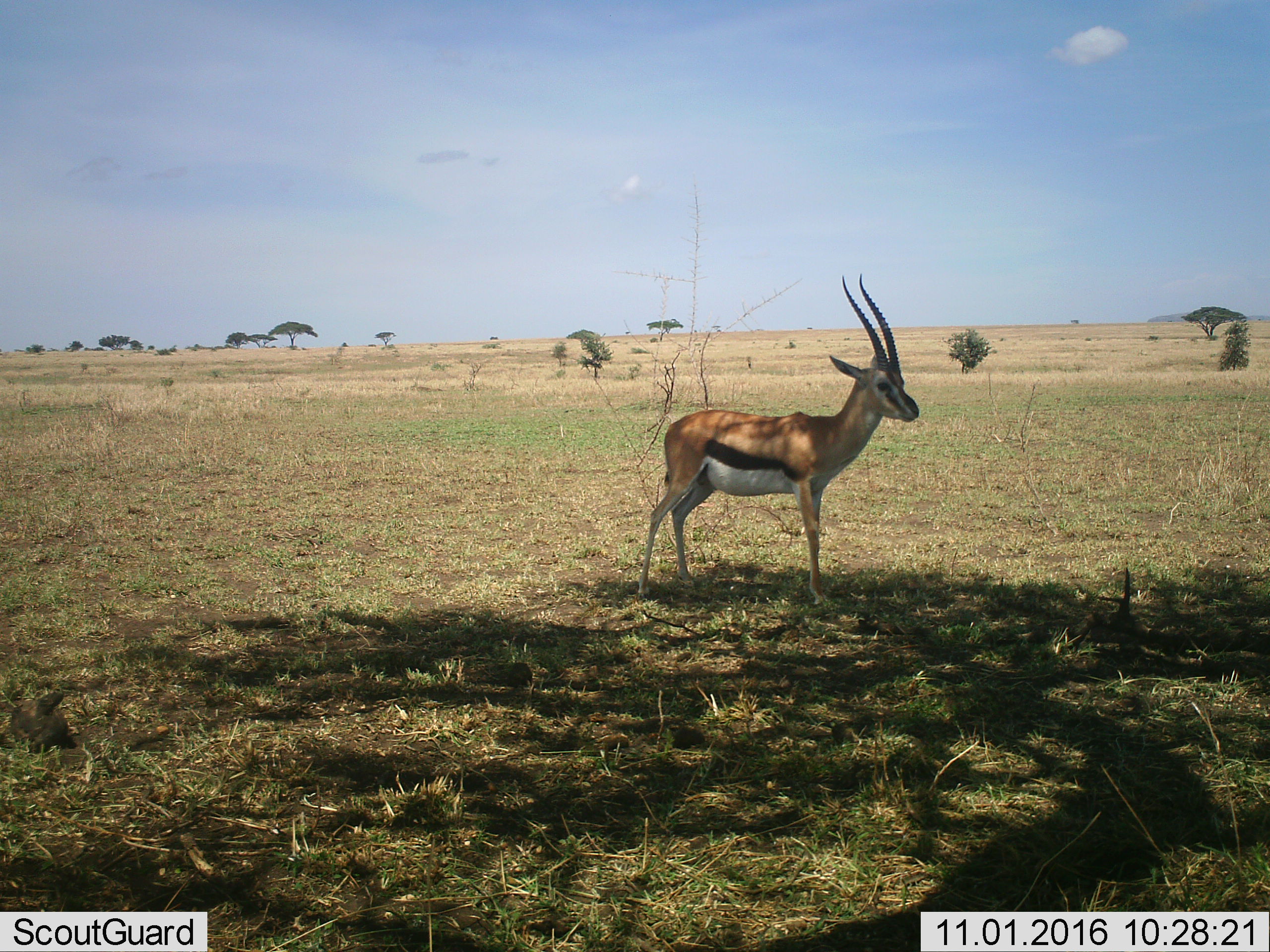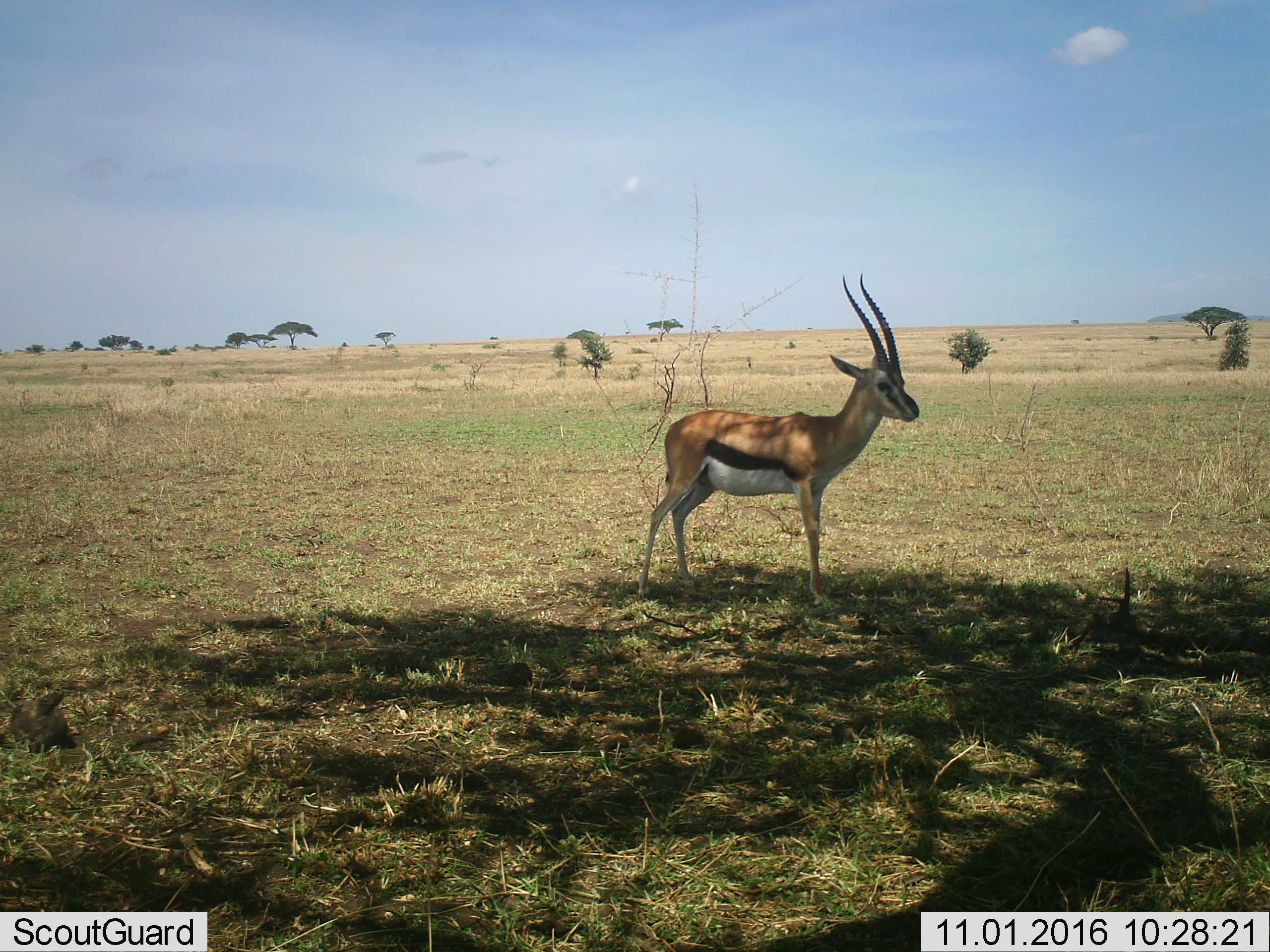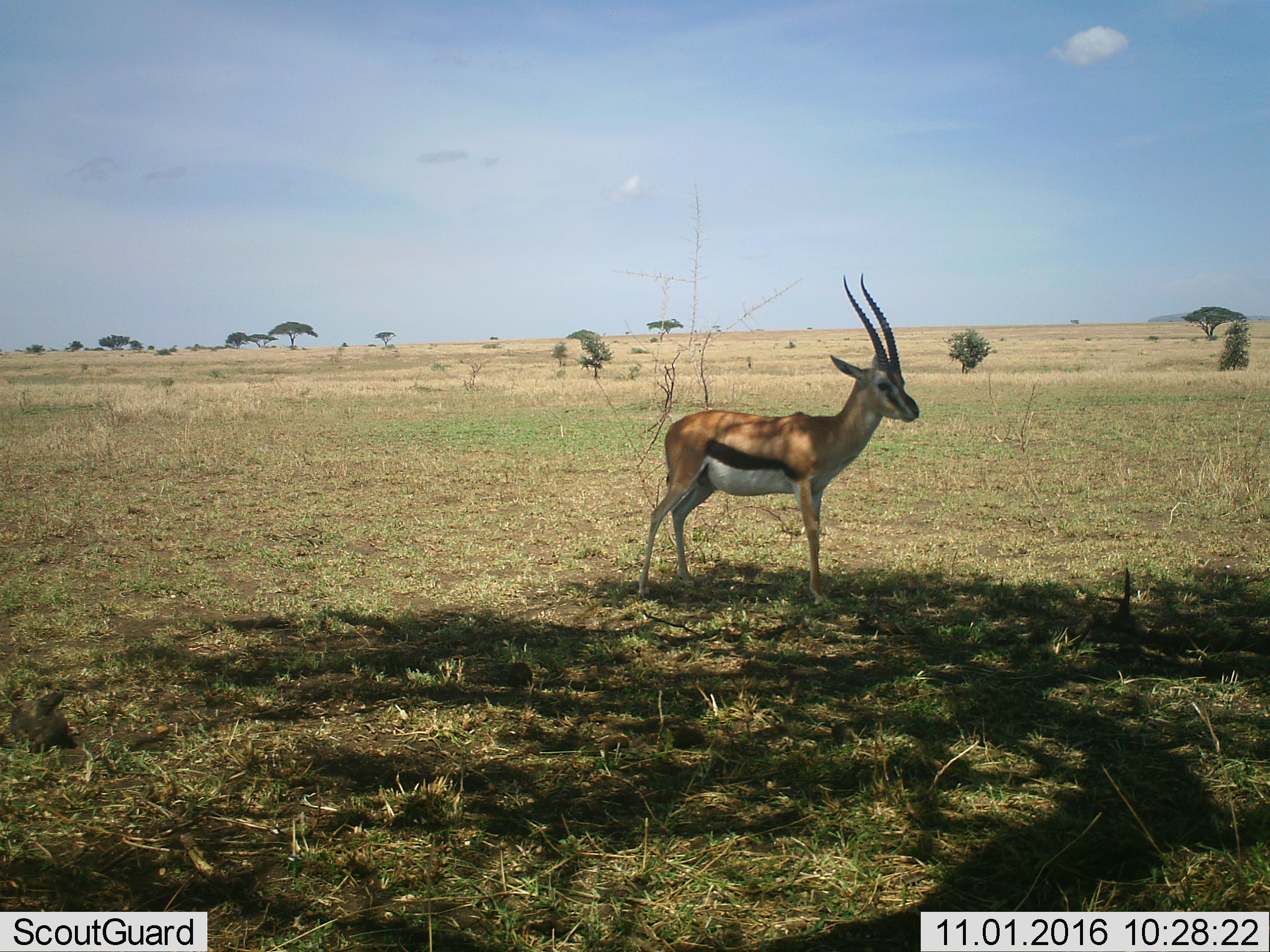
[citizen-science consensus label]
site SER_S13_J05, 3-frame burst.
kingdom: Animalia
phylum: Chordata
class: Mammalia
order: Artiodactyla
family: Bovidae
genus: Eudorcas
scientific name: Eudorcas thomsonii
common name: thomson's gazelle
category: gazellethomsons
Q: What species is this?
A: Gazellethomsons (thomson's gazelle) (Eudorcas thomsonii).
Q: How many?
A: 1.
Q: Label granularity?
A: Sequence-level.